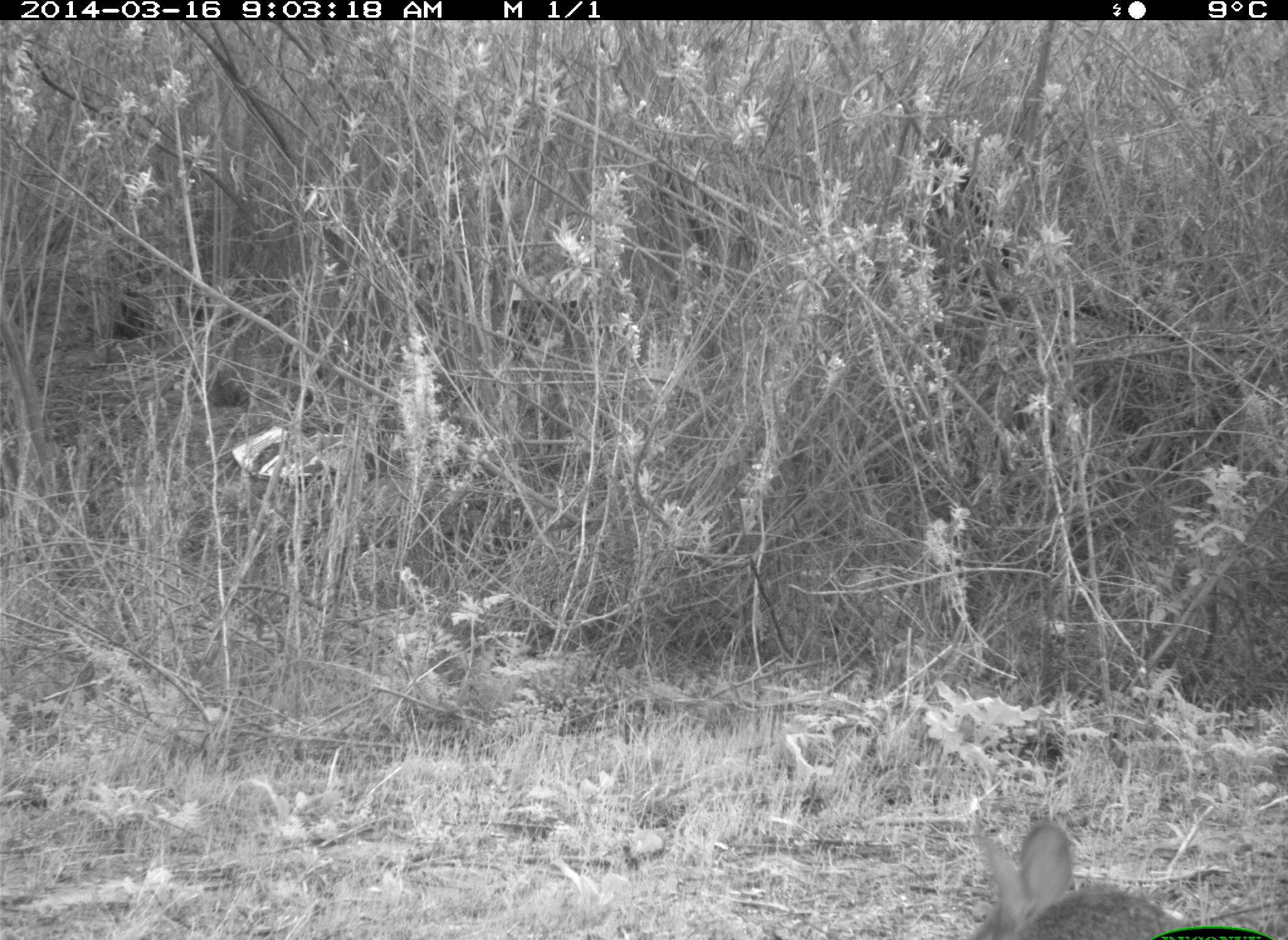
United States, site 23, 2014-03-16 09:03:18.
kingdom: Animalia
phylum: Chordata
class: Mammalia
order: Lagomorpha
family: Leporidae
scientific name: Leporidae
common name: rabbits and hares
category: rabbit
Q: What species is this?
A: Rabbit (rabbits and hares) (Leporidae).